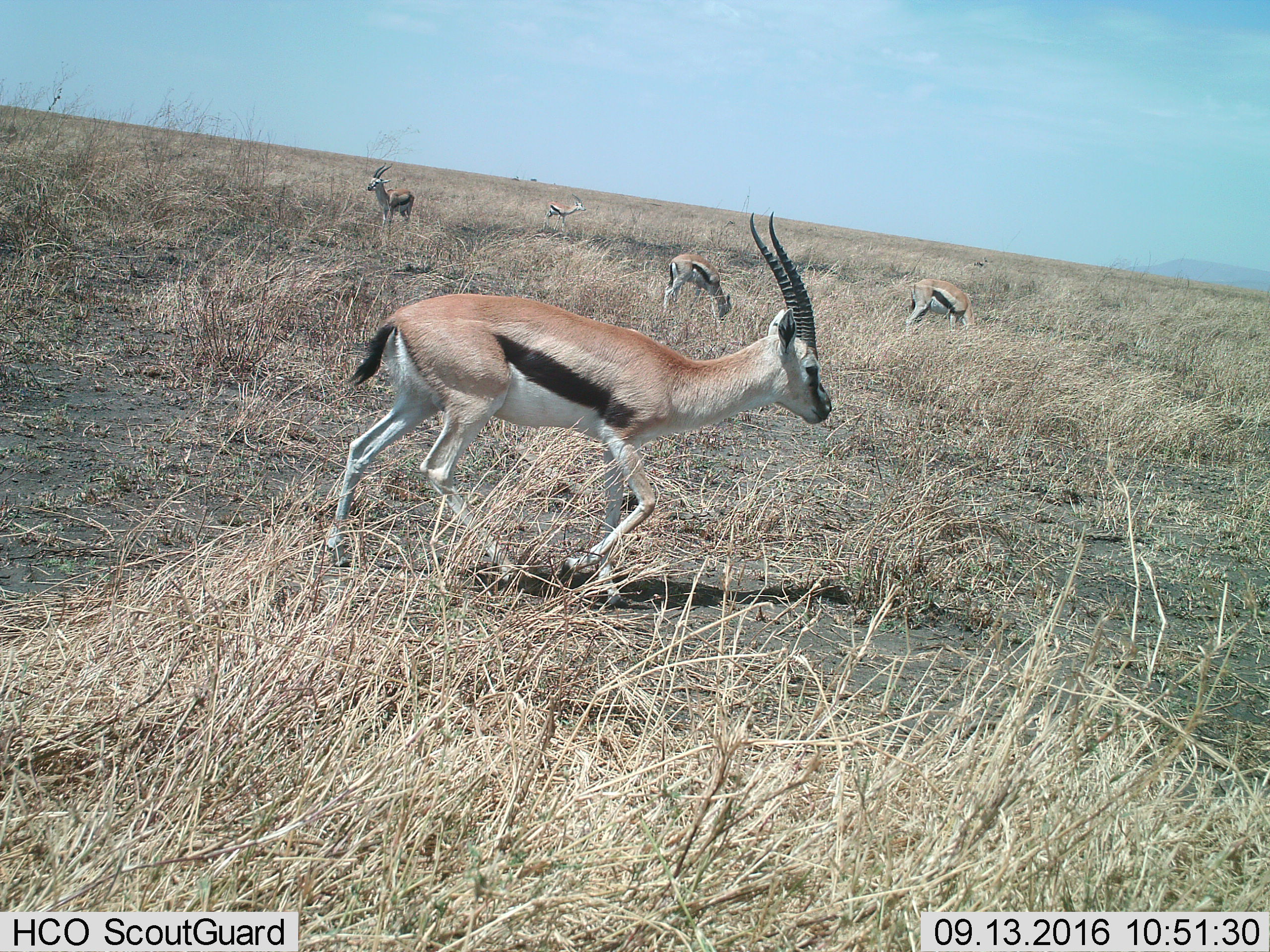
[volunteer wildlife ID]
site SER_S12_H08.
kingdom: Animalia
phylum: Chordata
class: Mammalia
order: Artiodactyla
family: Bovidae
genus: Eudorcas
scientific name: Eudorcas thomsonii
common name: thomson's gazelle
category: gazellethomsons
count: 5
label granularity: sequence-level